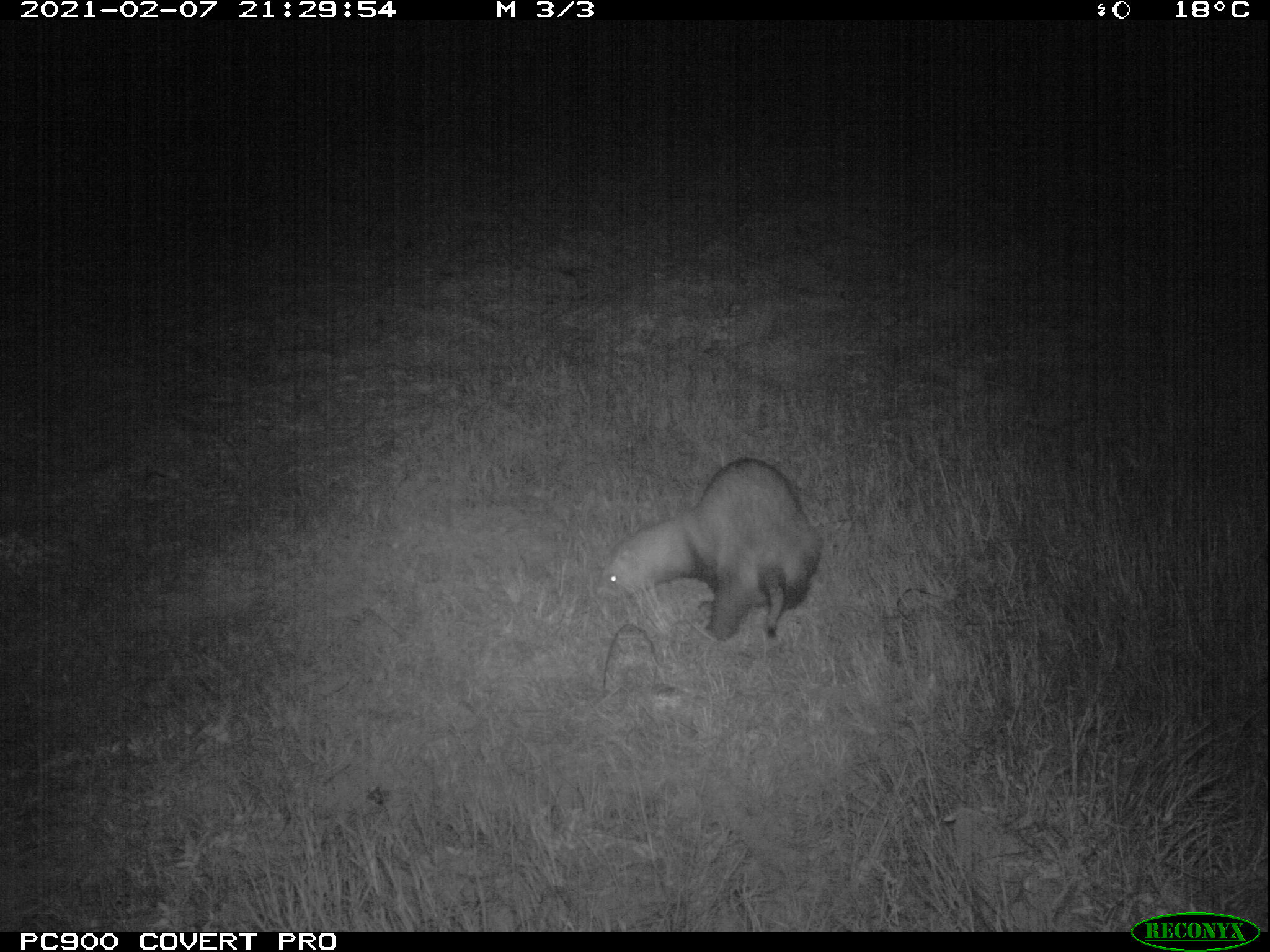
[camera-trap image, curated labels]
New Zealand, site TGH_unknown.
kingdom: Animalia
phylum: Chordata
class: Mammalia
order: Carnivora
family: Mustelidae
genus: Mustela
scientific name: Mustela furo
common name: ferret